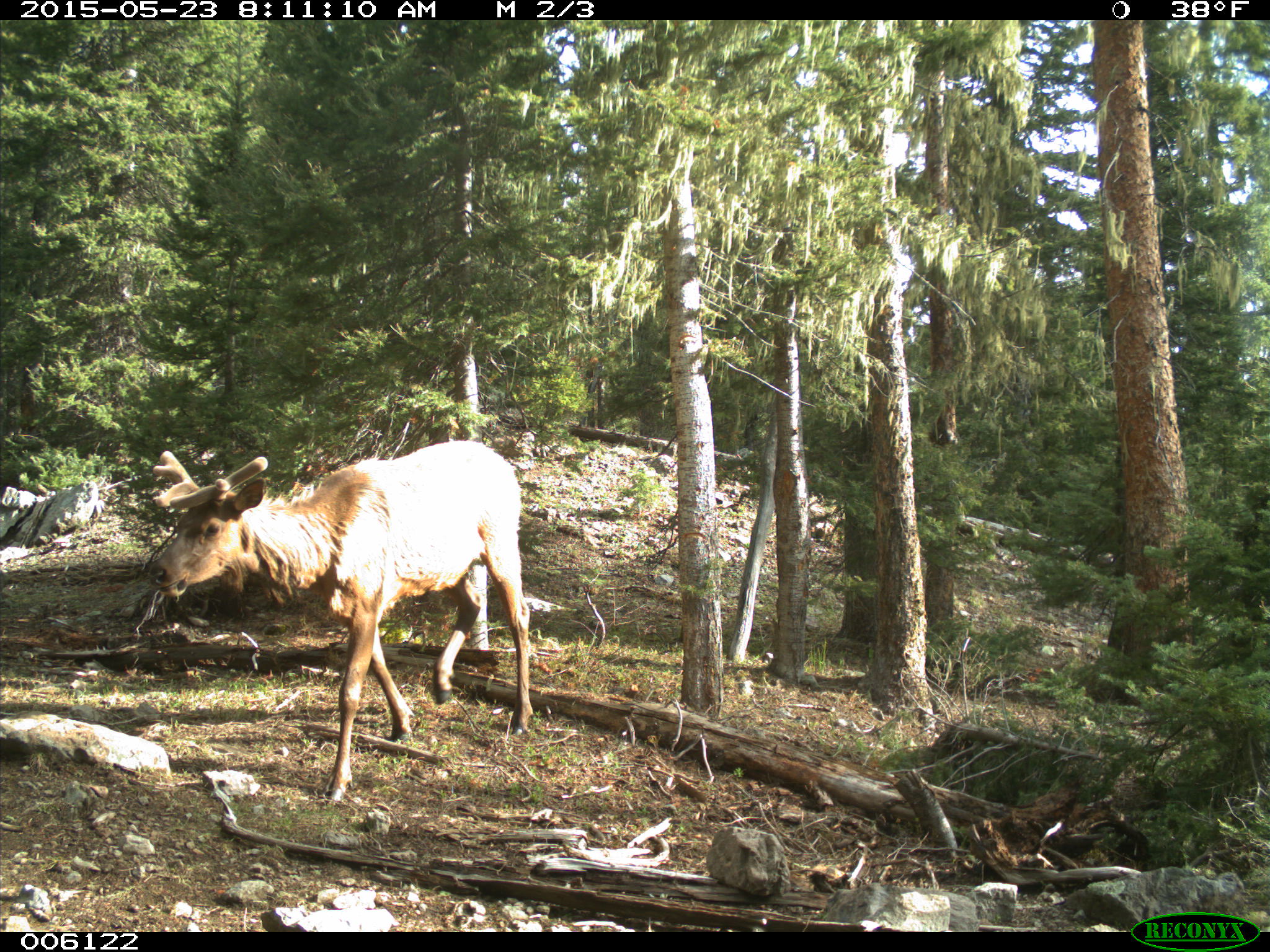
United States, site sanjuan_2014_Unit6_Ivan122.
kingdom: Animalia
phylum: Chordata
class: Mammalia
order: Artiodactyla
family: Cervidae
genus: Cervus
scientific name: Cervus elaphus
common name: red deer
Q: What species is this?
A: Cervus elaphus (red deer).